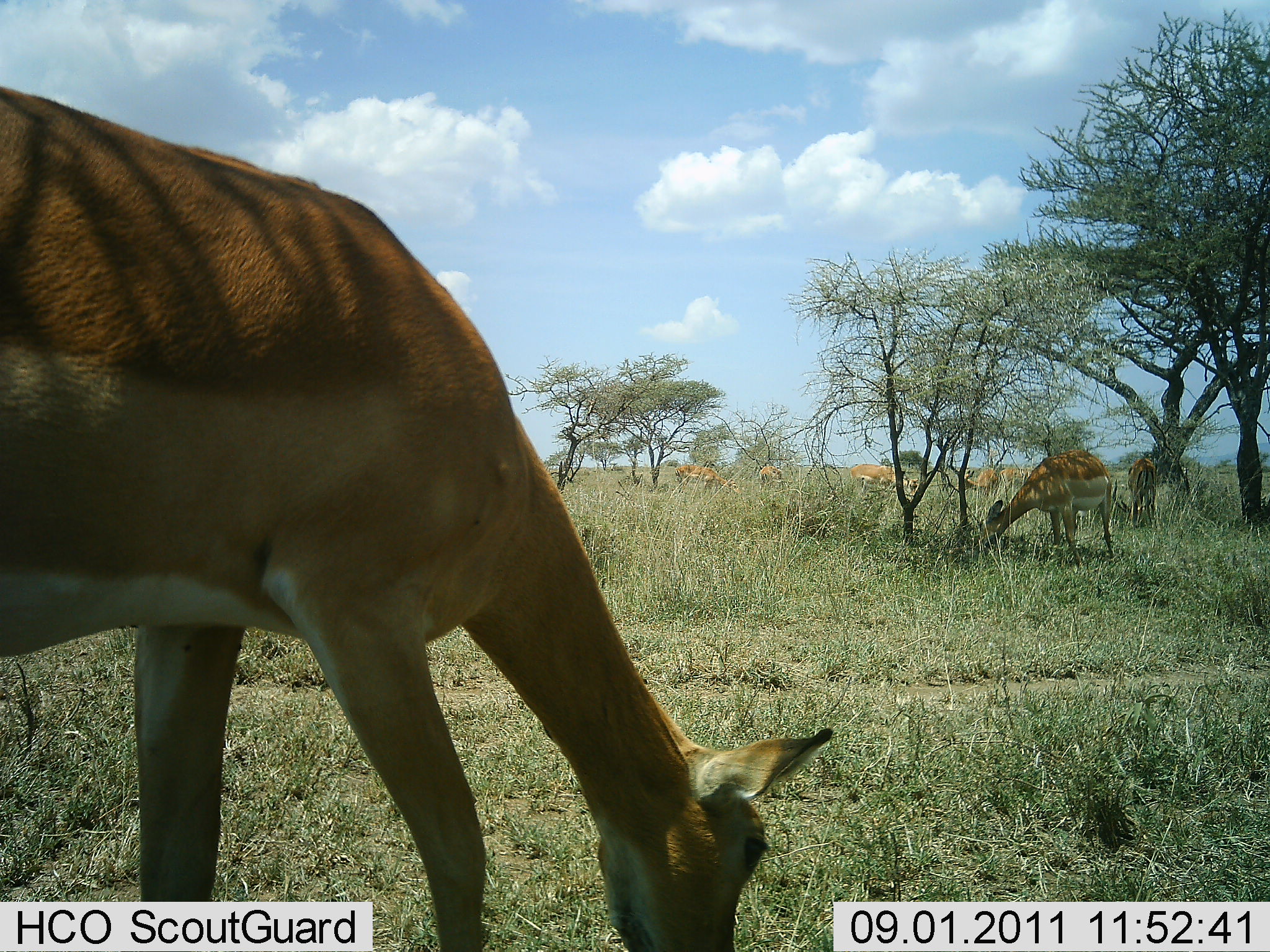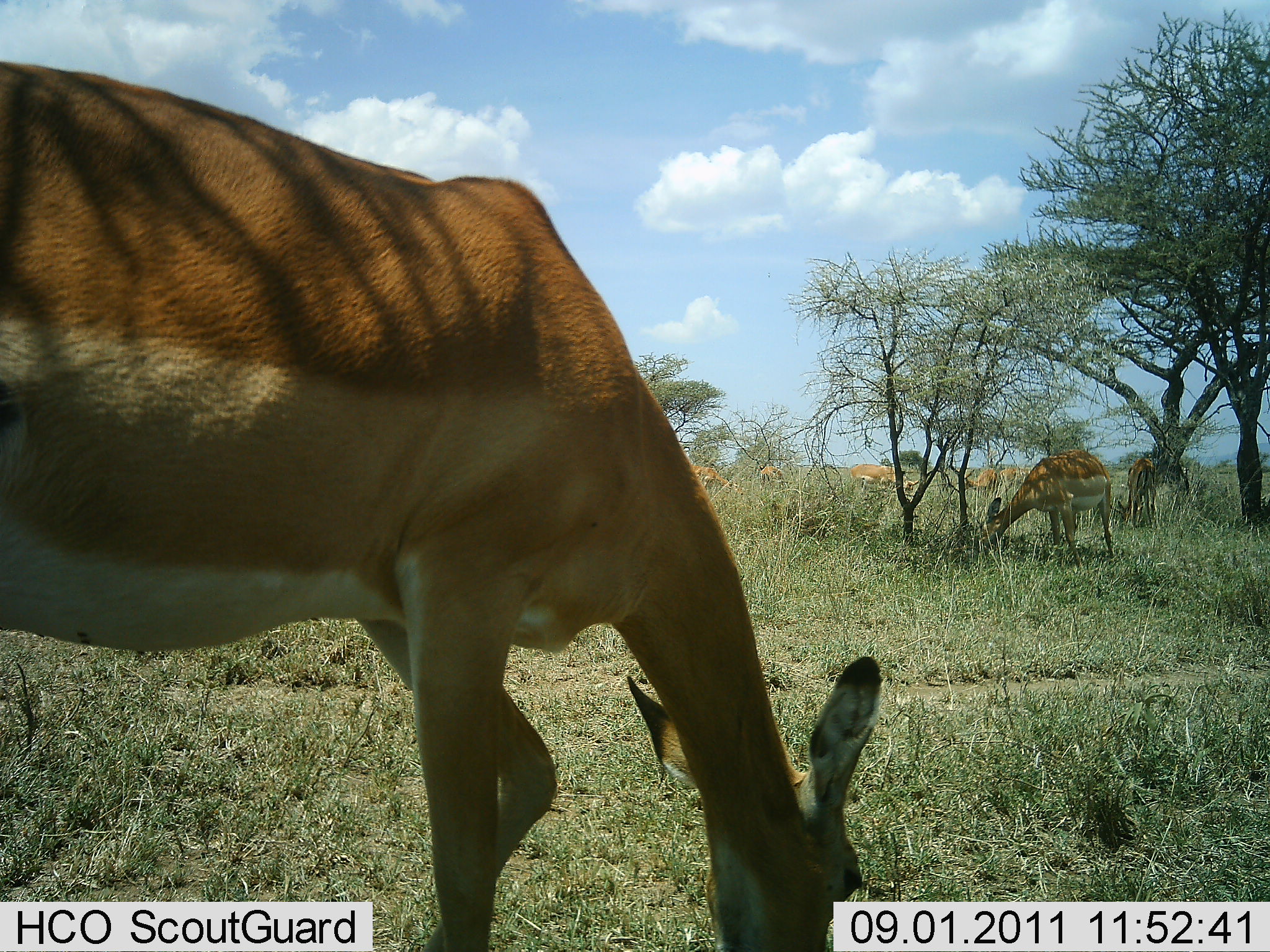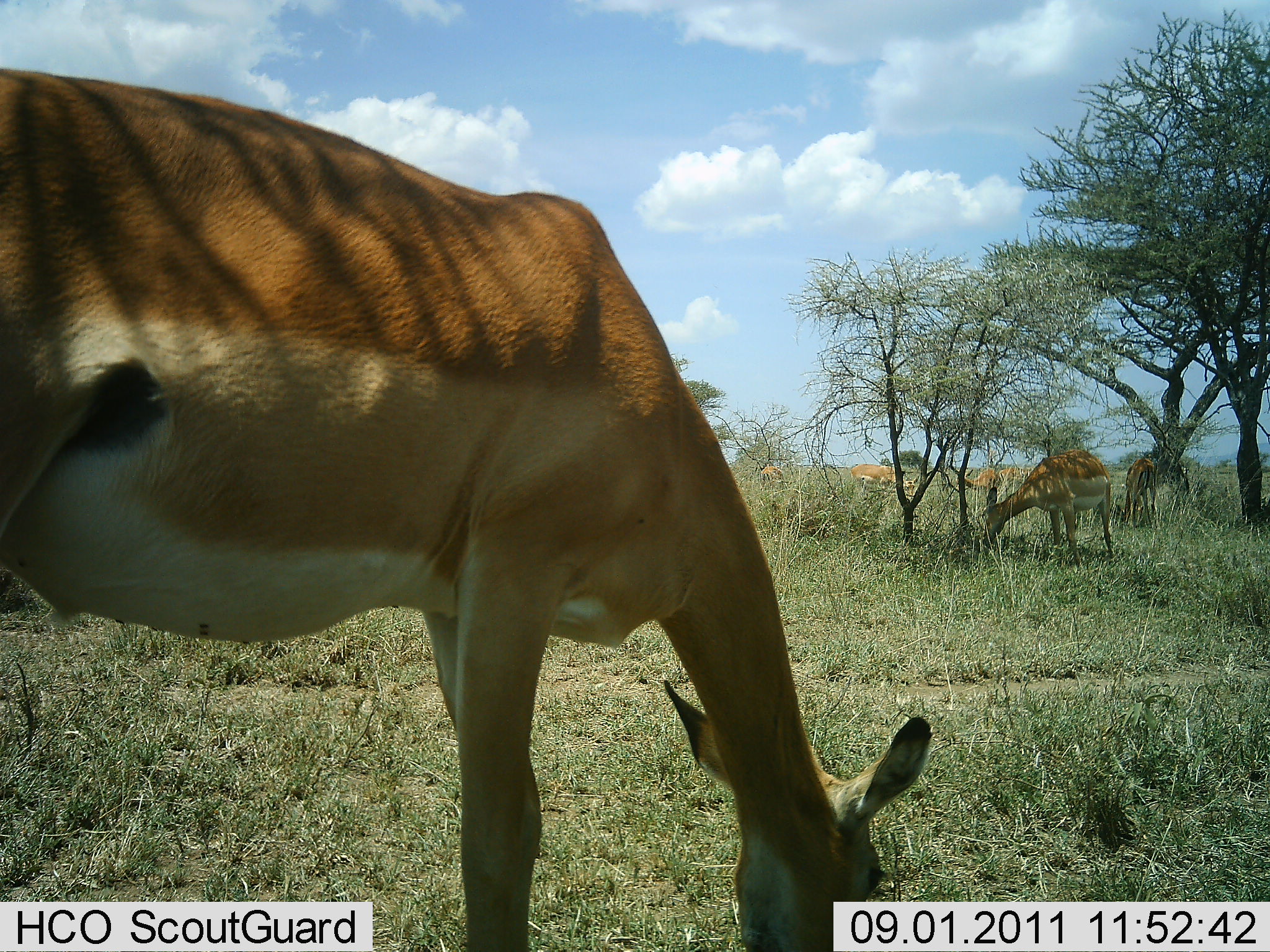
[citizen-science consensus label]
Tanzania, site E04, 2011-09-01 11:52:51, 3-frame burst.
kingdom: Animalia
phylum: Chordata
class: Mammalia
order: Artiodactyla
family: Bovidae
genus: Aepyceros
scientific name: Aepyceros melampus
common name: impala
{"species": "impala (Aepyceros melampus)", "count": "6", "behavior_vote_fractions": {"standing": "45%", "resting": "0%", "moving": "9%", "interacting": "0%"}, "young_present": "0%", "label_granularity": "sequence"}